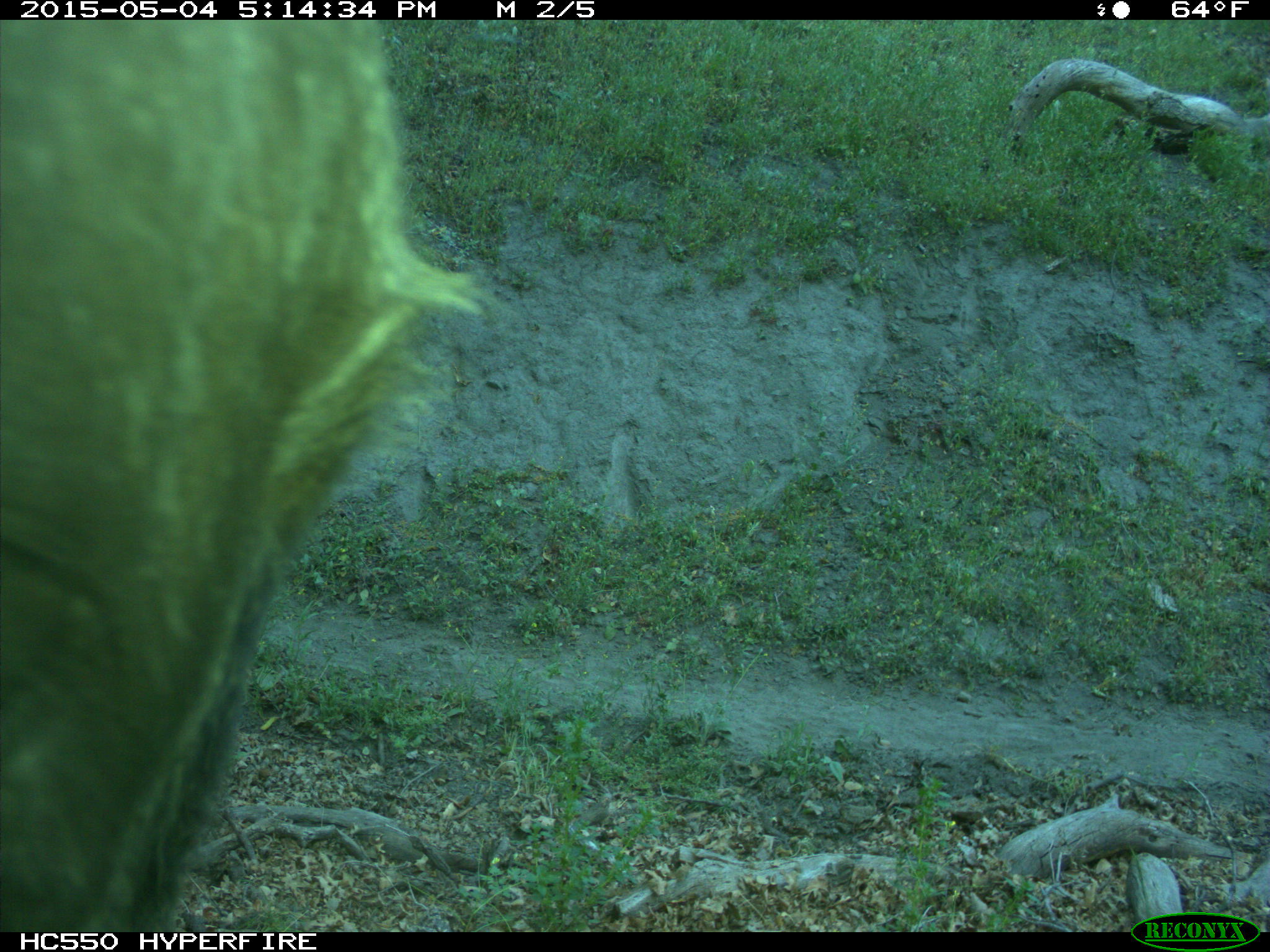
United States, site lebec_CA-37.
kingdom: Animalia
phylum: Chordata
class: Mammalia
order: Artiodactyla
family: Bovidae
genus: Bos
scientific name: Bos taurus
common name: domestic cow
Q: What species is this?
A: Bos taurus (domestic cow).